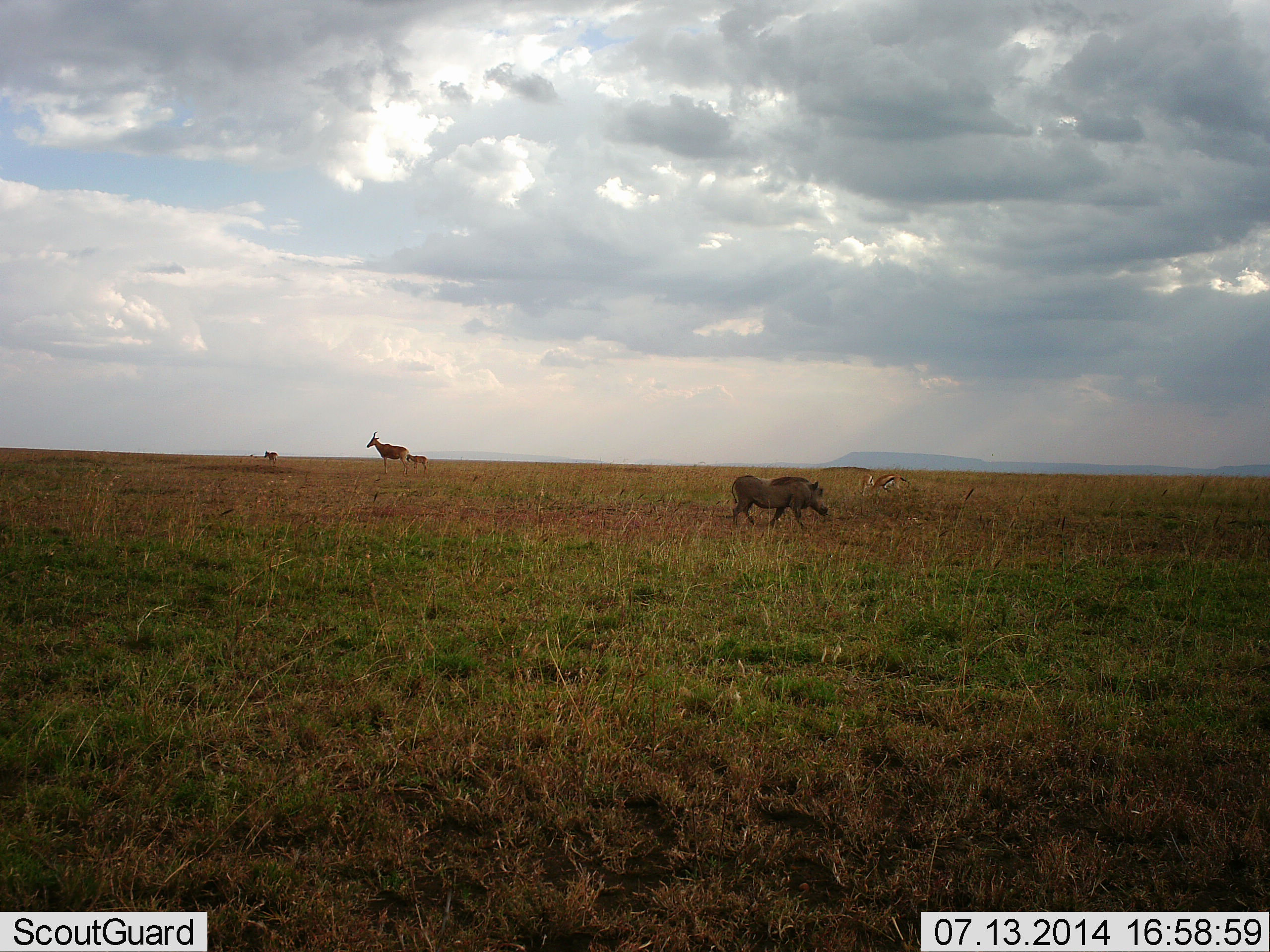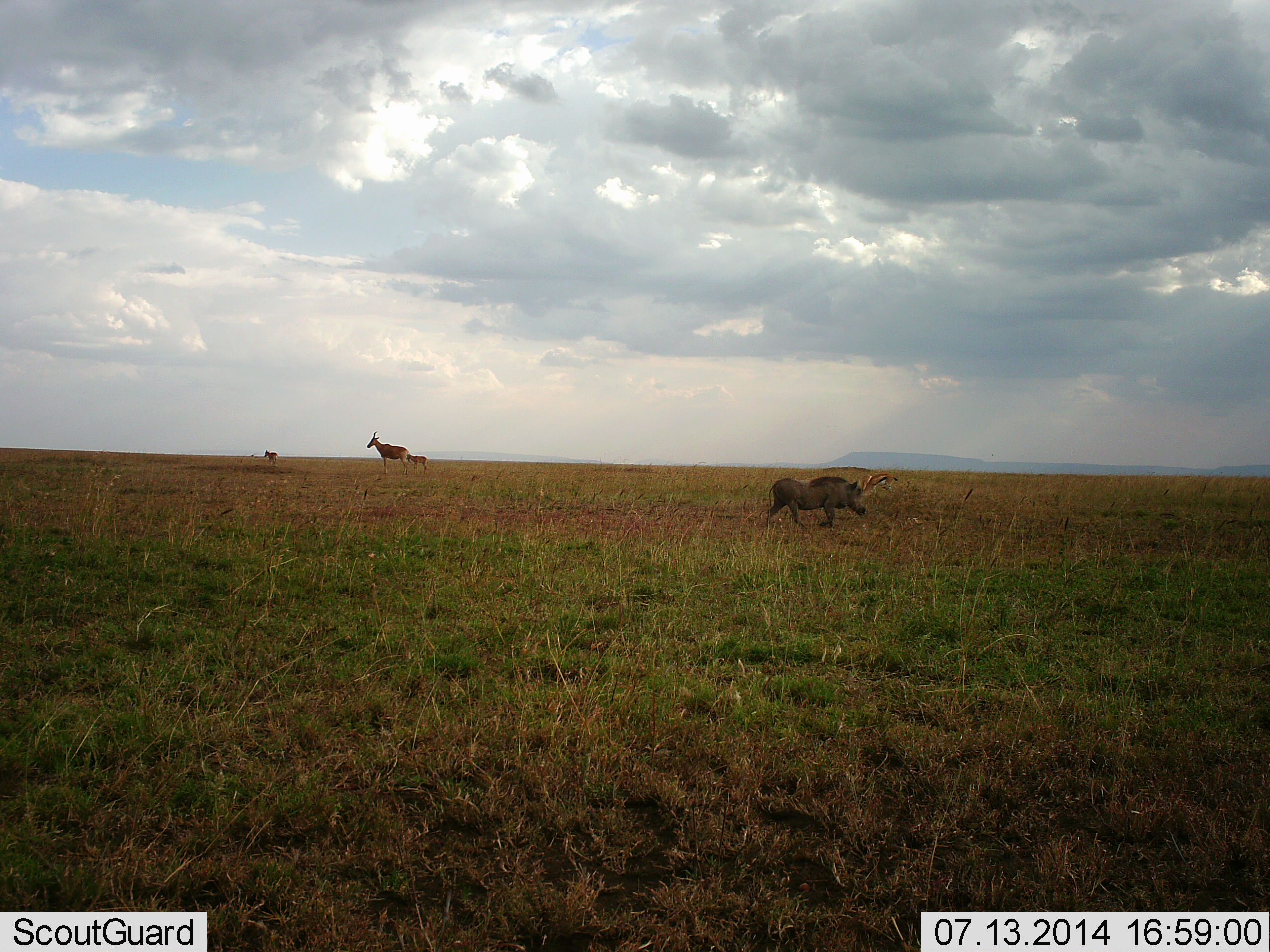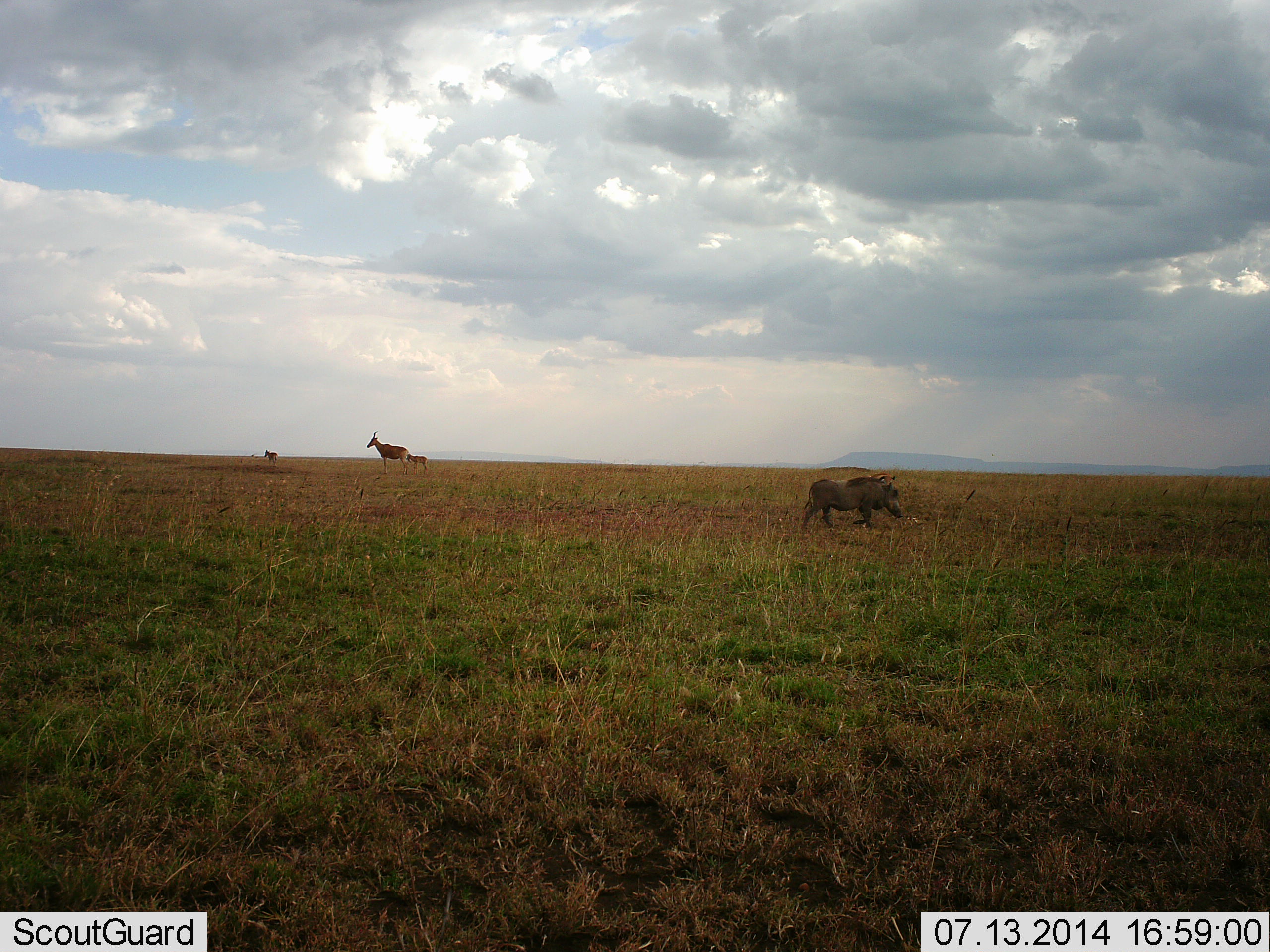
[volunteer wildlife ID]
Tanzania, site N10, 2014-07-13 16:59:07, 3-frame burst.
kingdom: Animalia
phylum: Chordata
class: Mammalia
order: Artiodactyla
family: Bovidae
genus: Eudorcas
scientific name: Eudorcas thomsonii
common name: thomson's gazelle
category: gazellethomsons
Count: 2.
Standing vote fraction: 46%.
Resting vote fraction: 0%.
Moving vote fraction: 23%.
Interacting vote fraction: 0%.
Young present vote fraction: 8%.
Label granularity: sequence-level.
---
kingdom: Animalia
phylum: Chordata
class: Mammalia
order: Artiodactyla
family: Suidae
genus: Phacochoerus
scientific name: Phacochoerus africanus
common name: warthog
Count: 1.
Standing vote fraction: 0%.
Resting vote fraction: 0%.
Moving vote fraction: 100%.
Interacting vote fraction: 0%.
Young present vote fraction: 0%.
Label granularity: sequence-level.